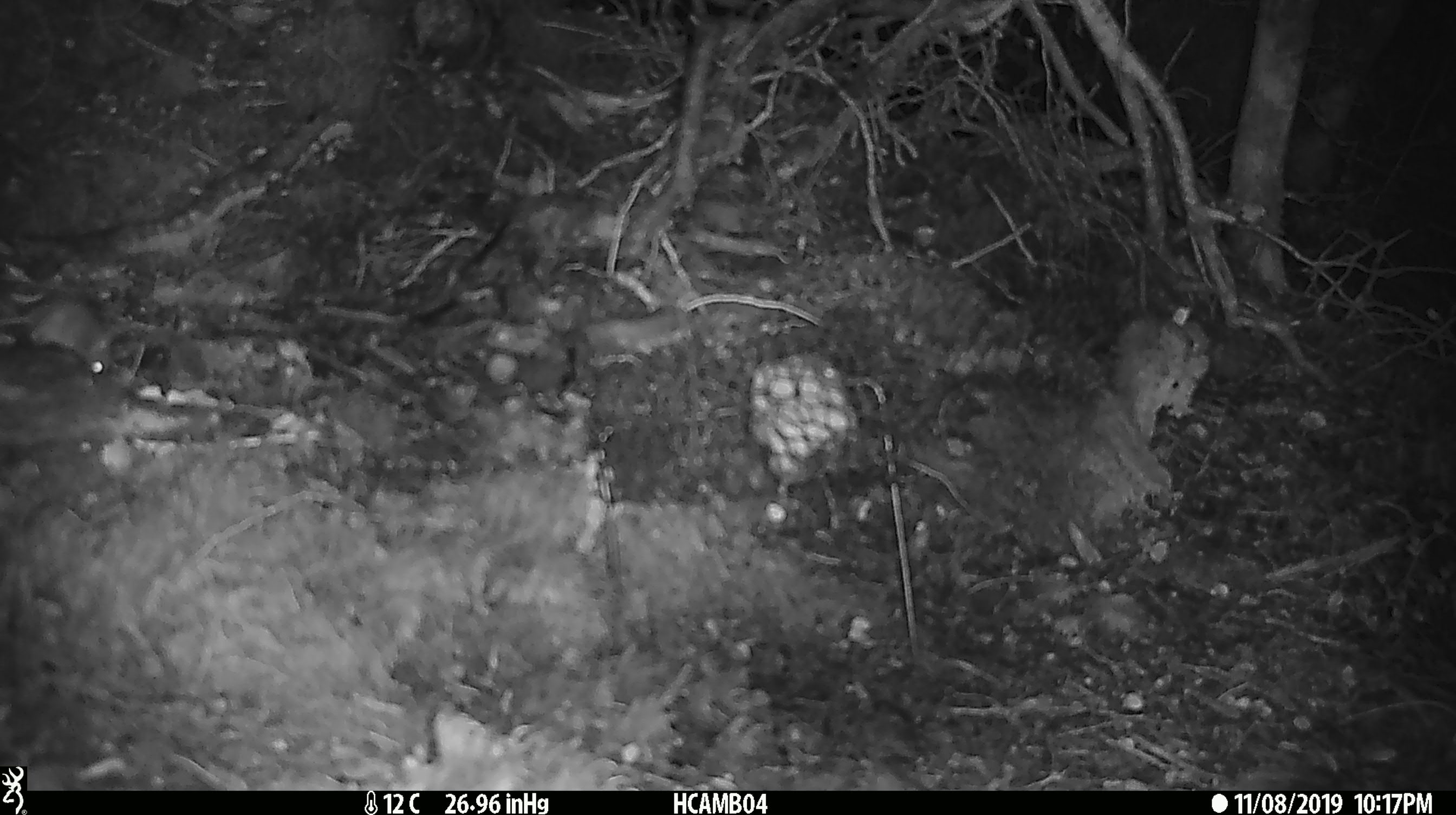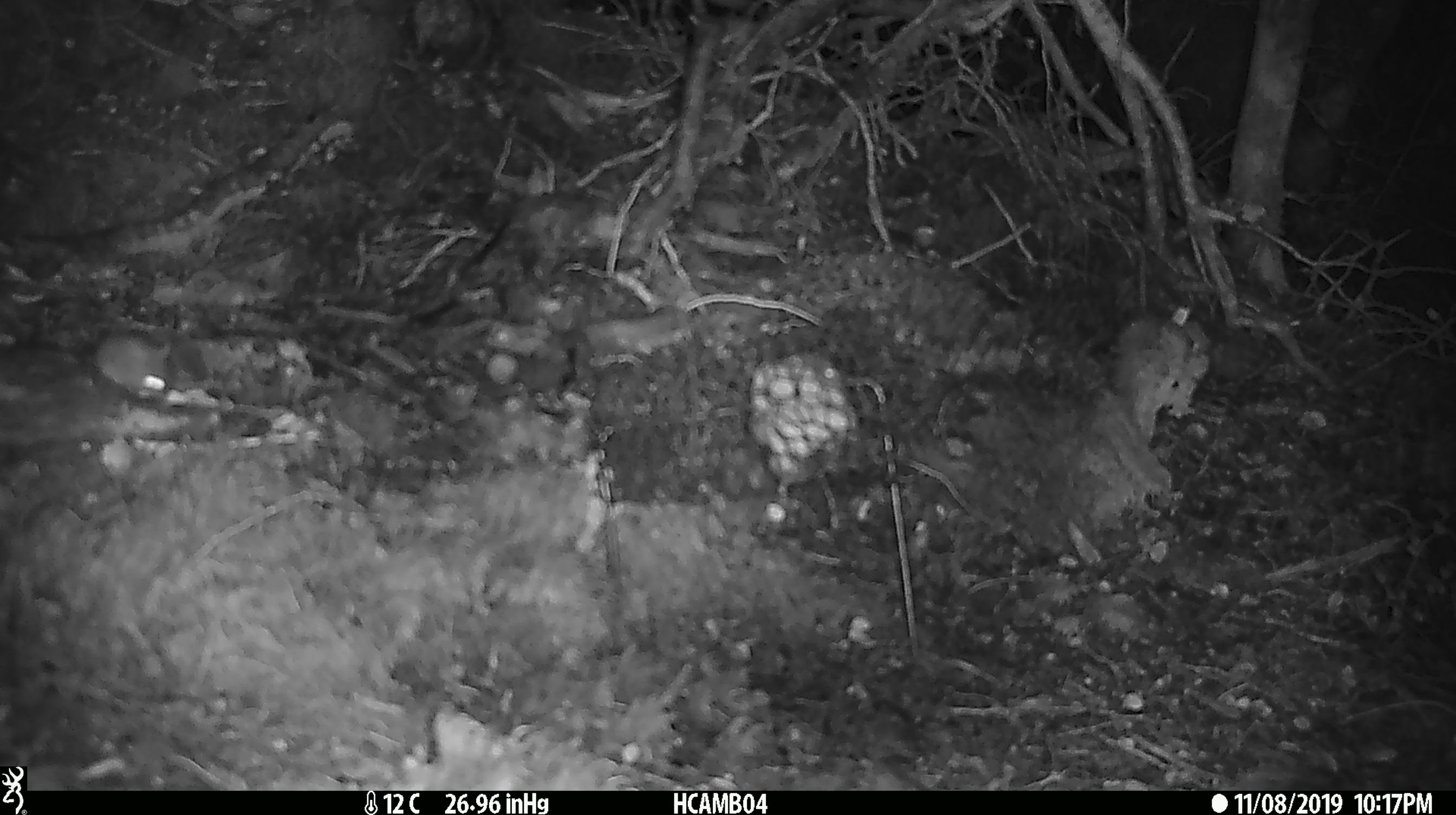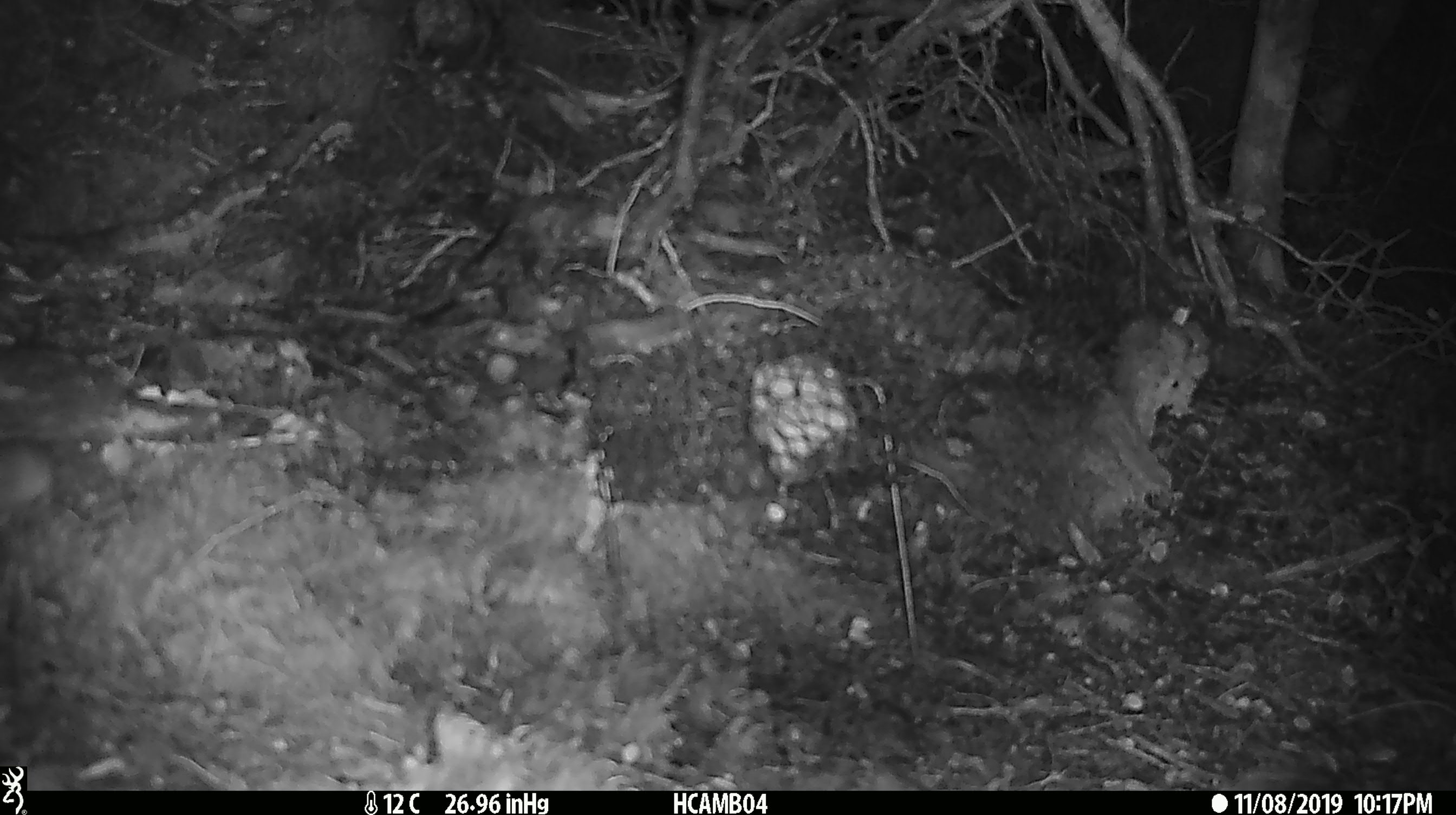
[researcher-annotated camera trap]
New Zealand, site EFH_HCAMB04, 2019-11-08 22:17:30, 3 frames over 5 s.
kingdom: Animalia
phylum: Chordata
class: Mammalia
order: Rodentia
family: Muridae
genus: Mus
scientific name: Mus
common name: mouse